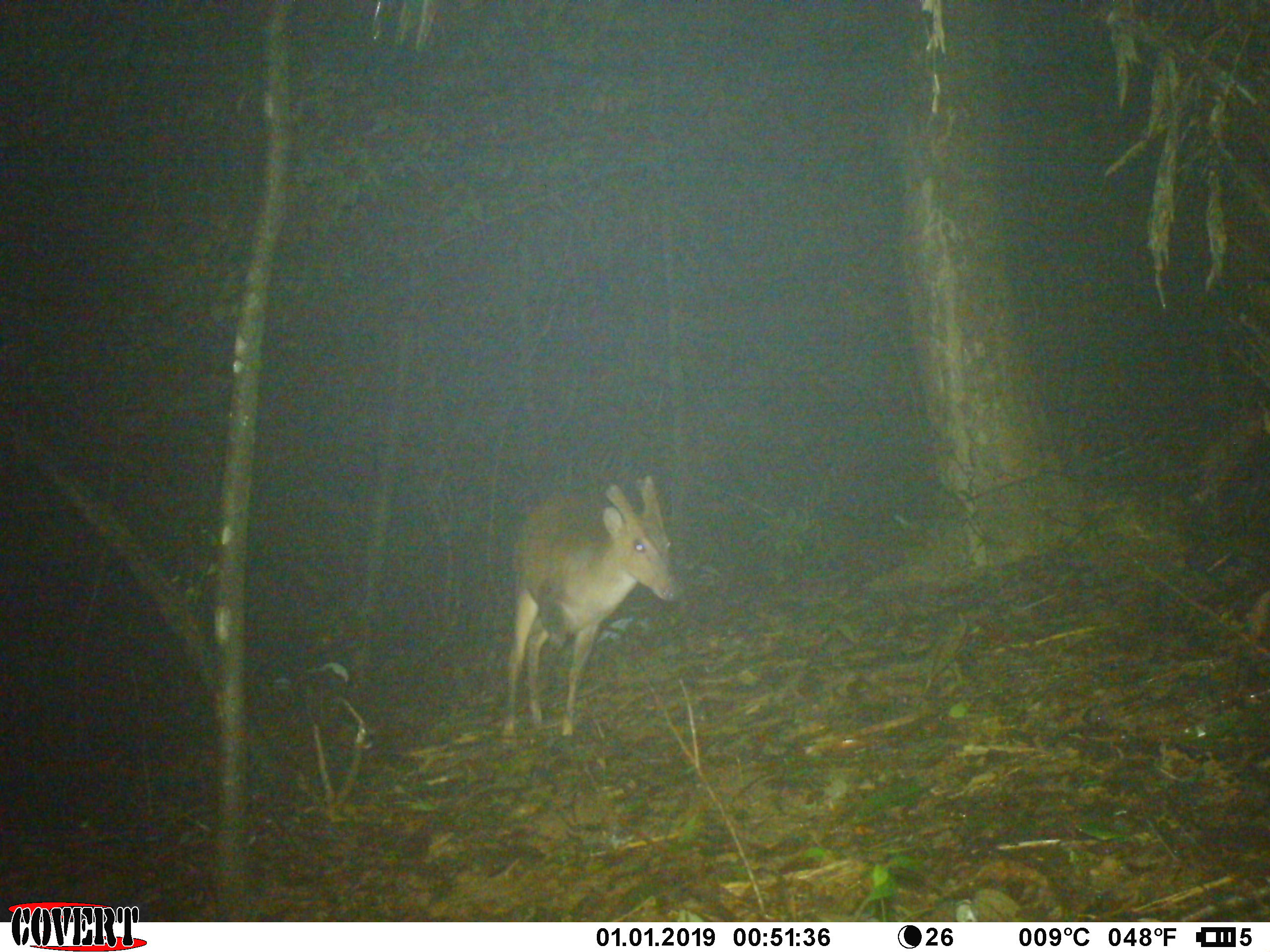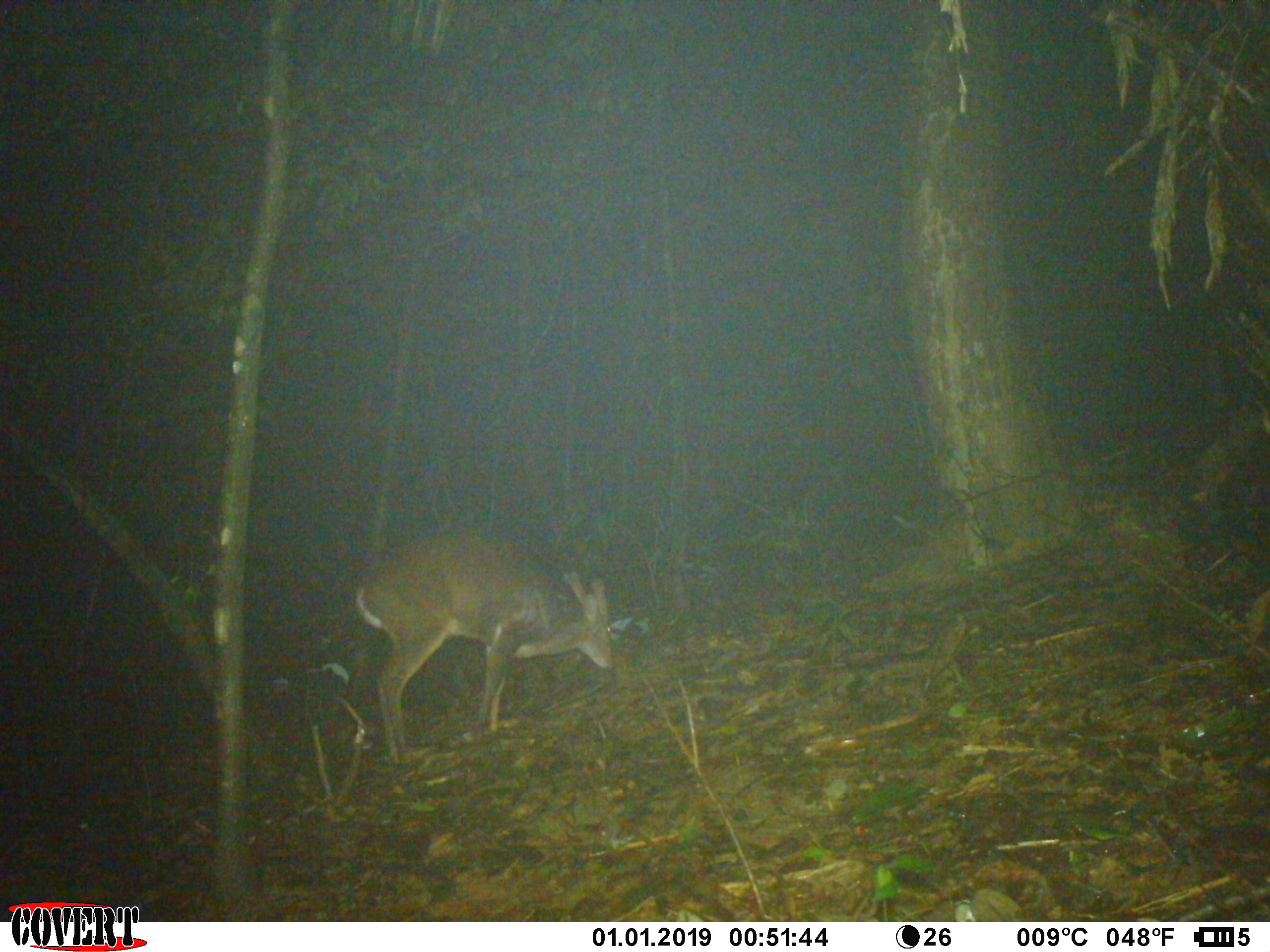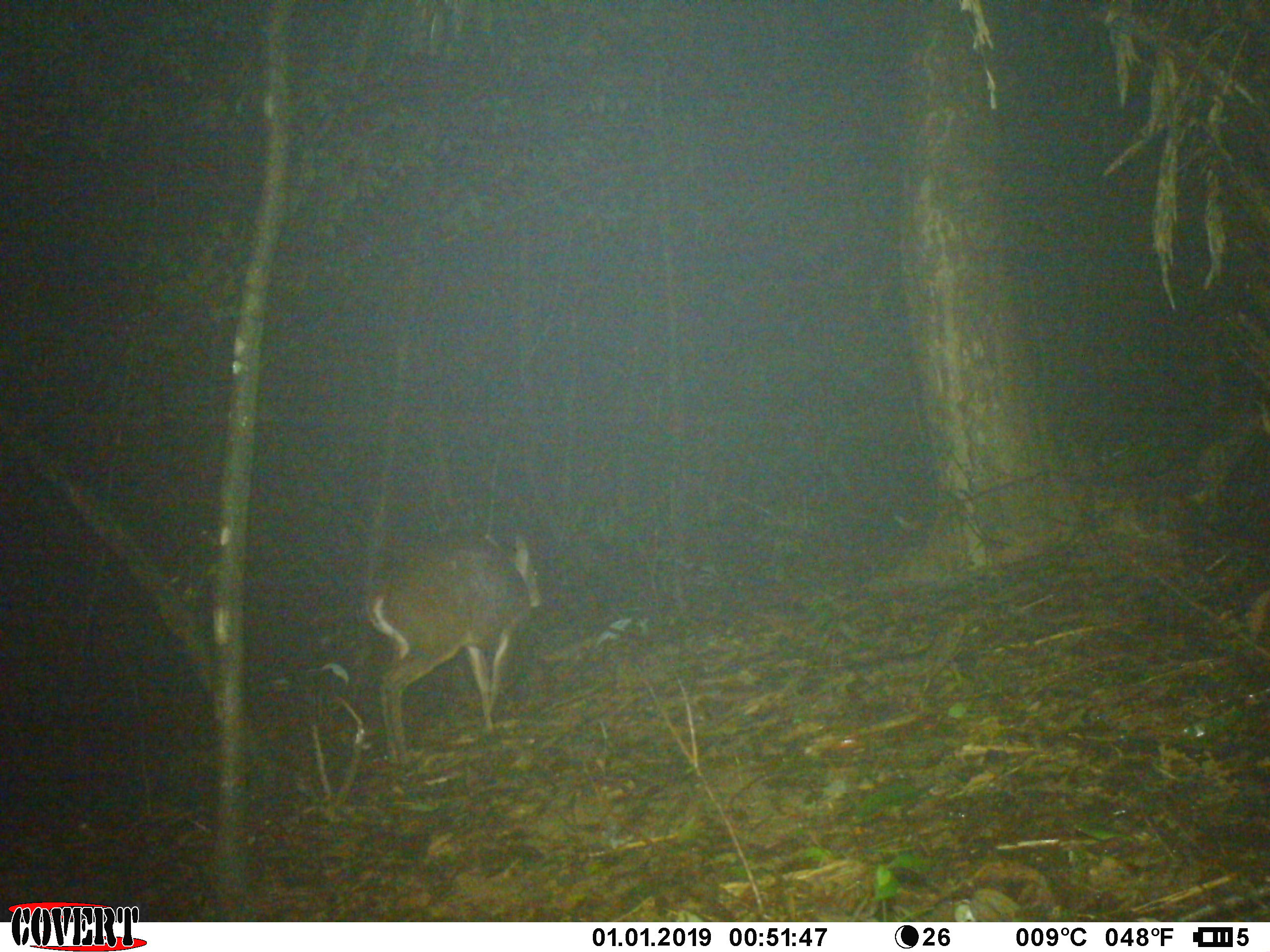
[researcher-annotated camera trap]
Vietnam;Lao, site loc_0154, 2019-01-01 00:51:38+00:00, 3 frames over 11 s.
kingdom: Animalia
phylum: Chordata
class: Mammalia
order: Artiodactyla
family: Cervidae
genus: Muntiacus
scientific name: Muntiacus vuquangensis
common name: large-antlered muntjac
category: large antlered muntjac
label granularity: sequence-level